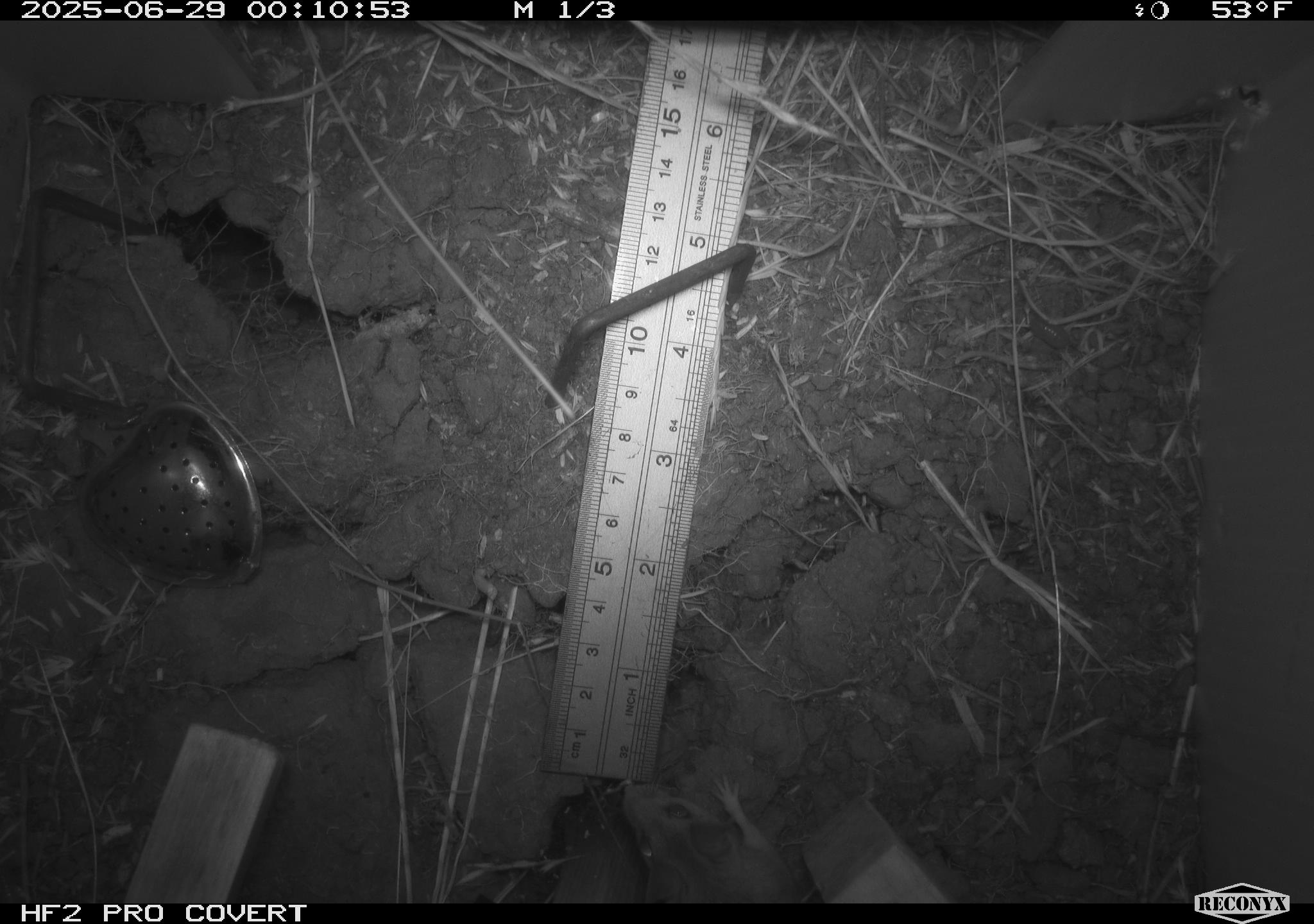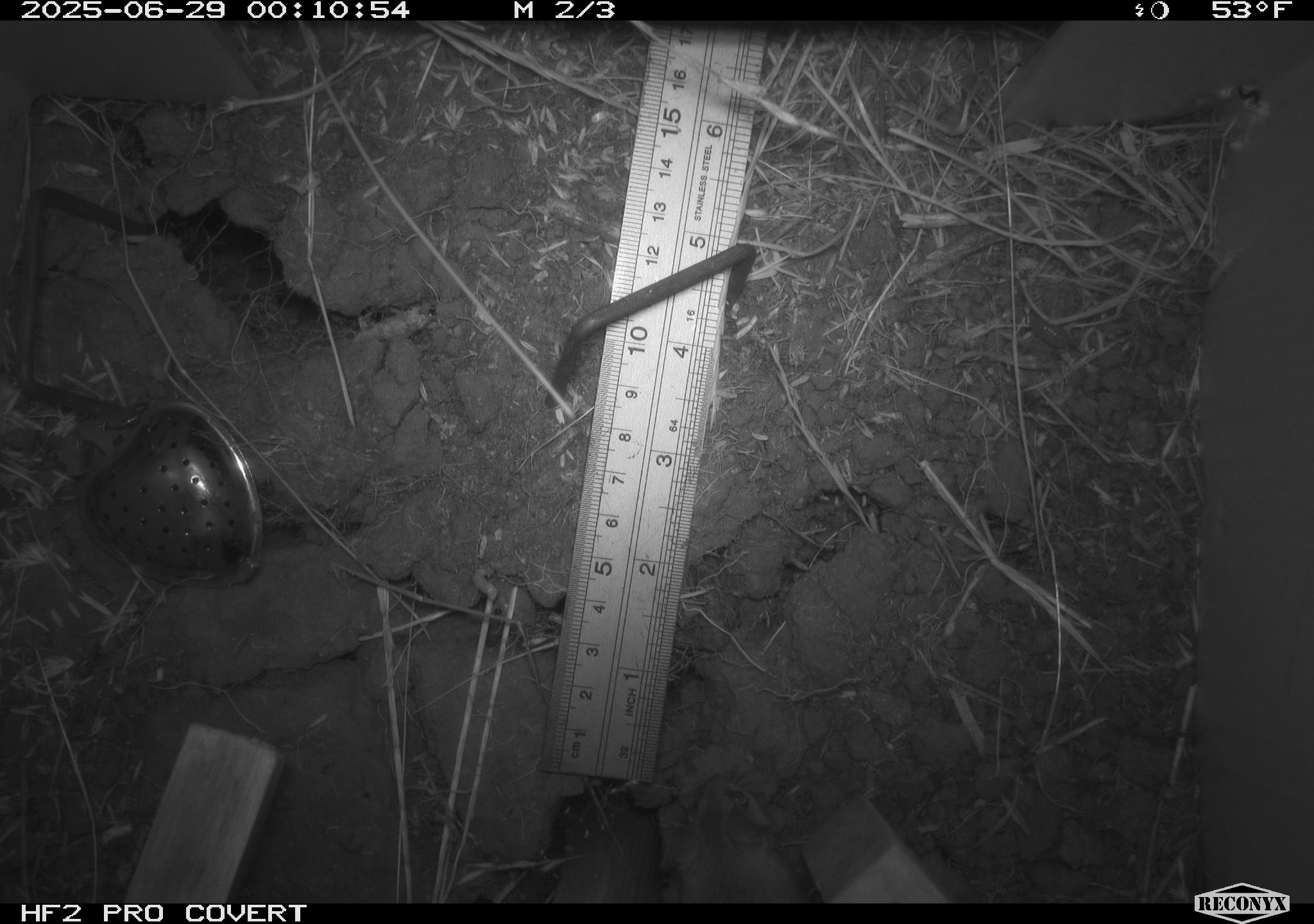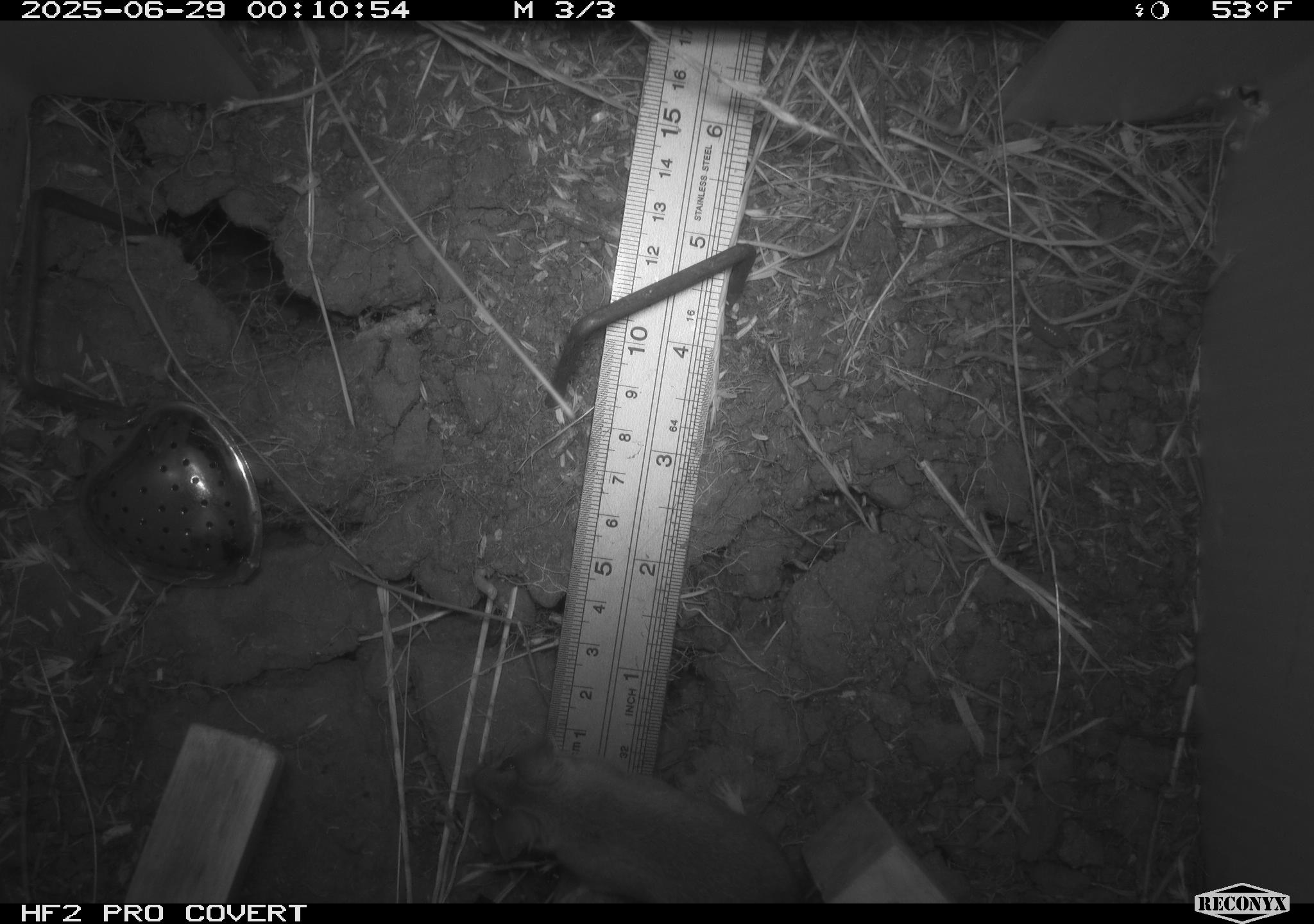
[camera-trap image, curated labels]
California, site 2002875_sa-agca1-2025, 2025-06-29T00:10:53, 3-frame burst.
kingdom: Animalia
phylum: Chordata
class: Mammalia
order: Rodentia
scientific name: Rodentia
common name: mouse species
Mouse species (Rodentia).